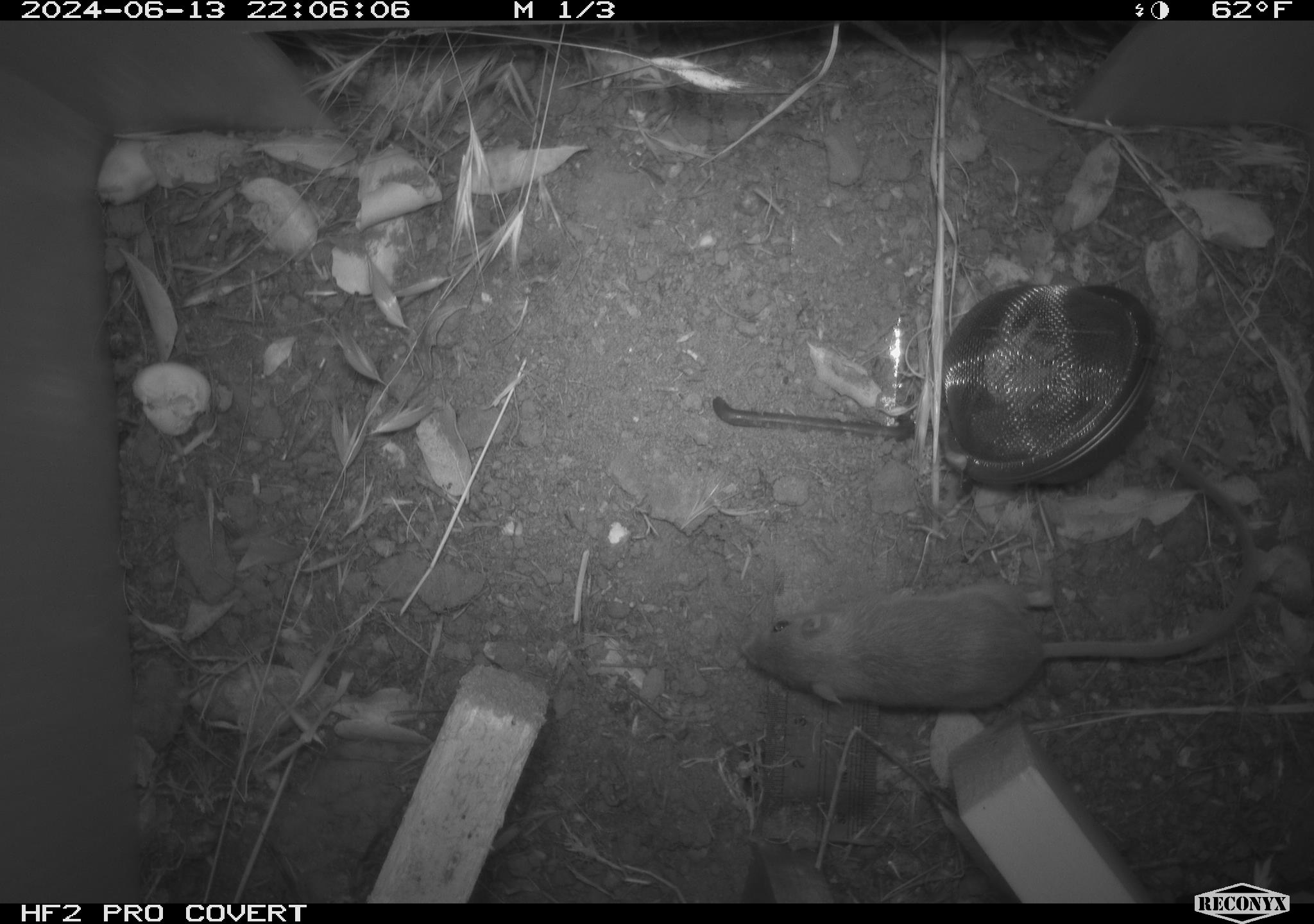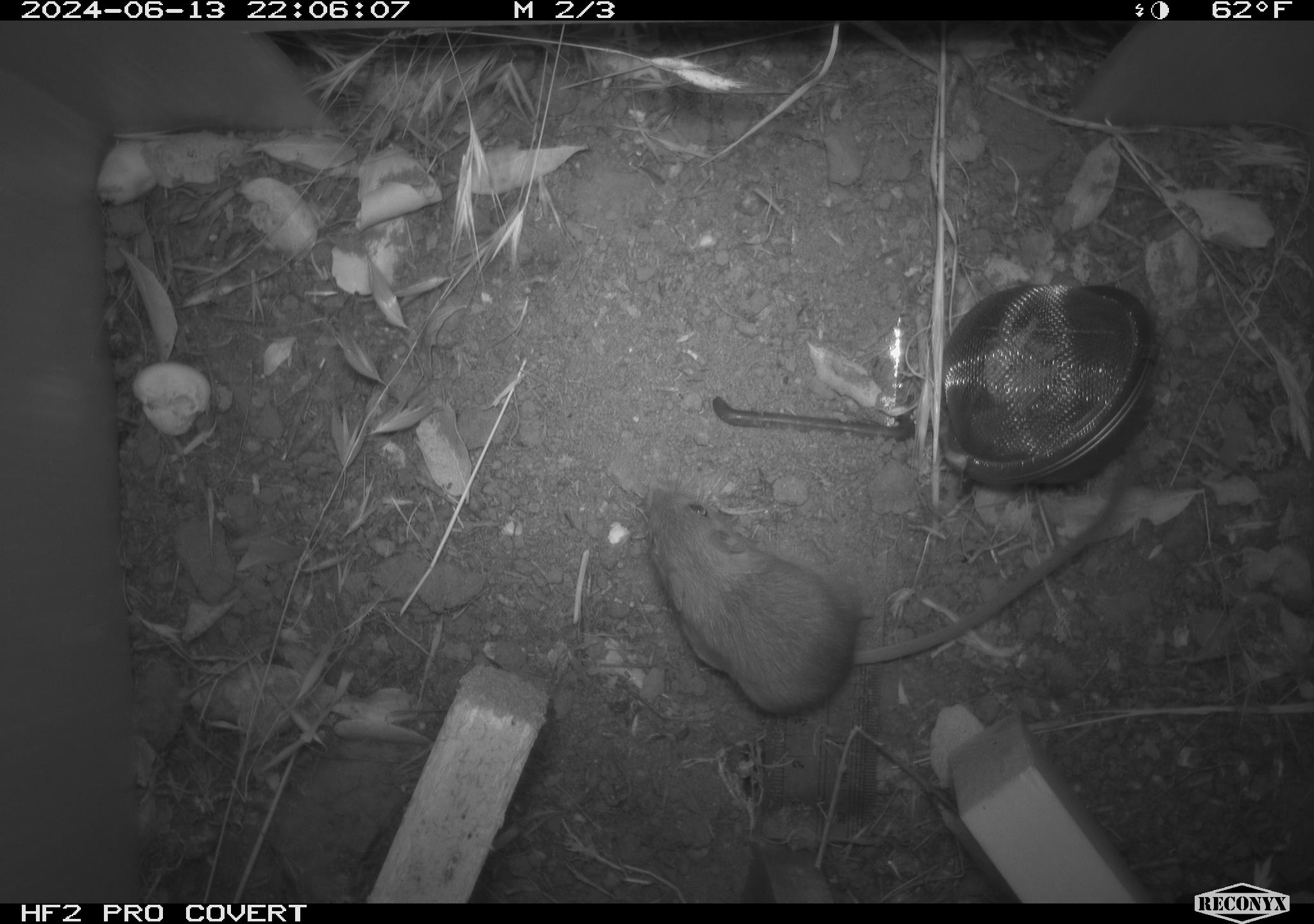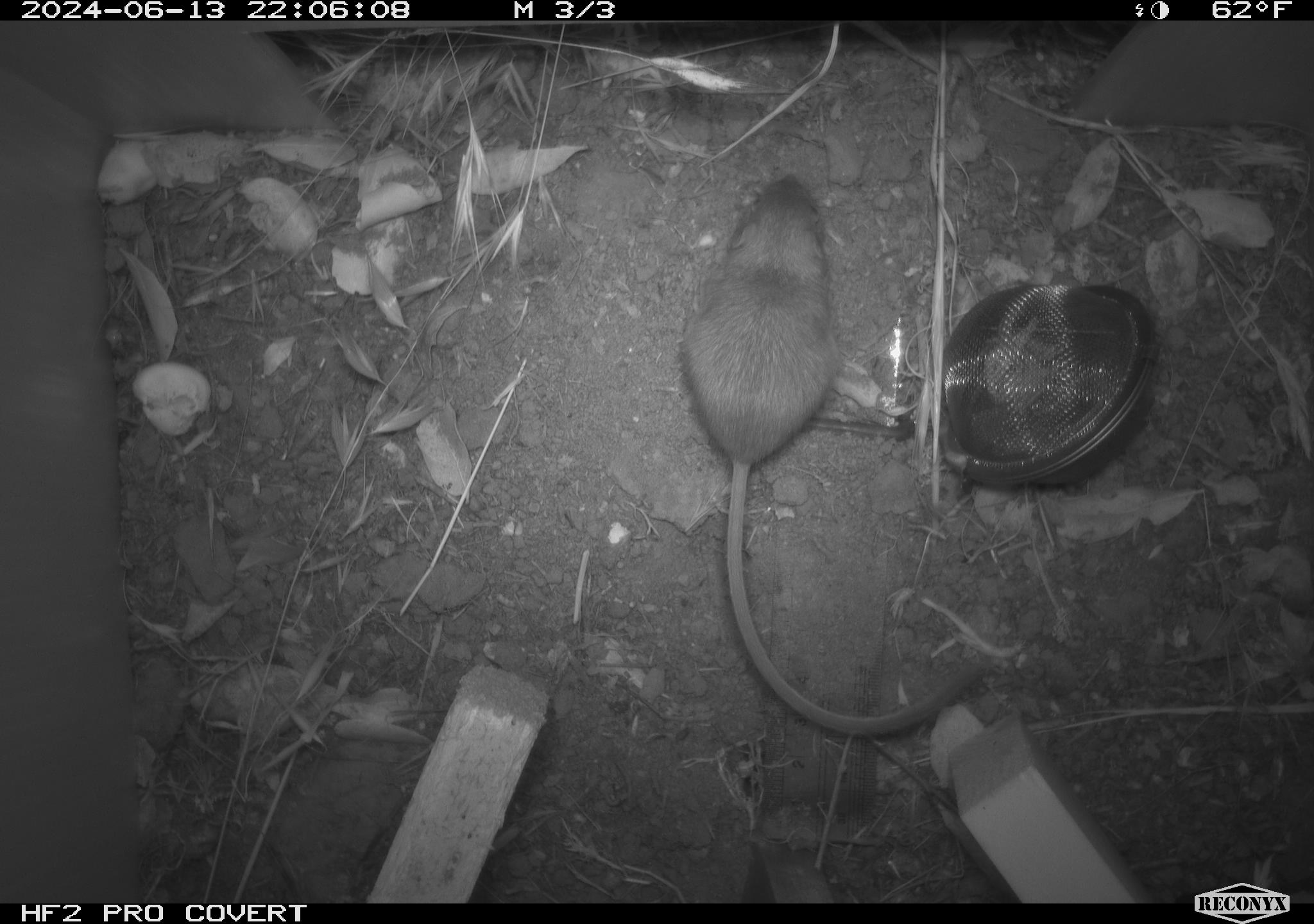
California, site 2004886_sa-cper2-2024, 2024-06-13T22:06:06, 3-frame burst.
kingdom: Animalia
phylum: Chordata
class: Mammalia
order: Rodentia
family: Heteromyidae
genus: Dipodomys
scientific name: Dipodomys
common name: kangaroo rats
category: dipodomys species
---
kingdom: Animalia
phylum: Chordata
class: Mammalia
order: Rodentia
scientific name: Rodentia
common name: rodent